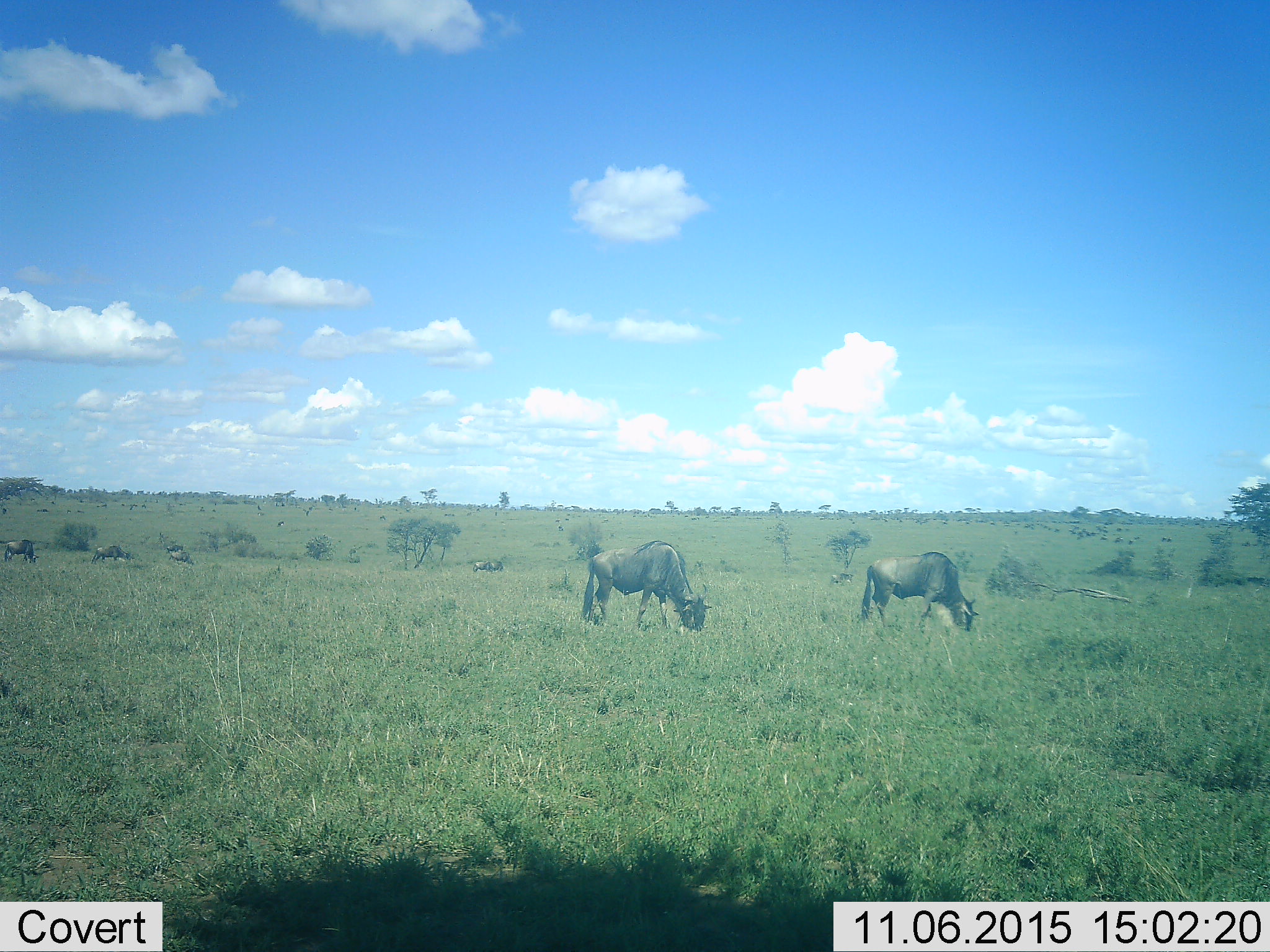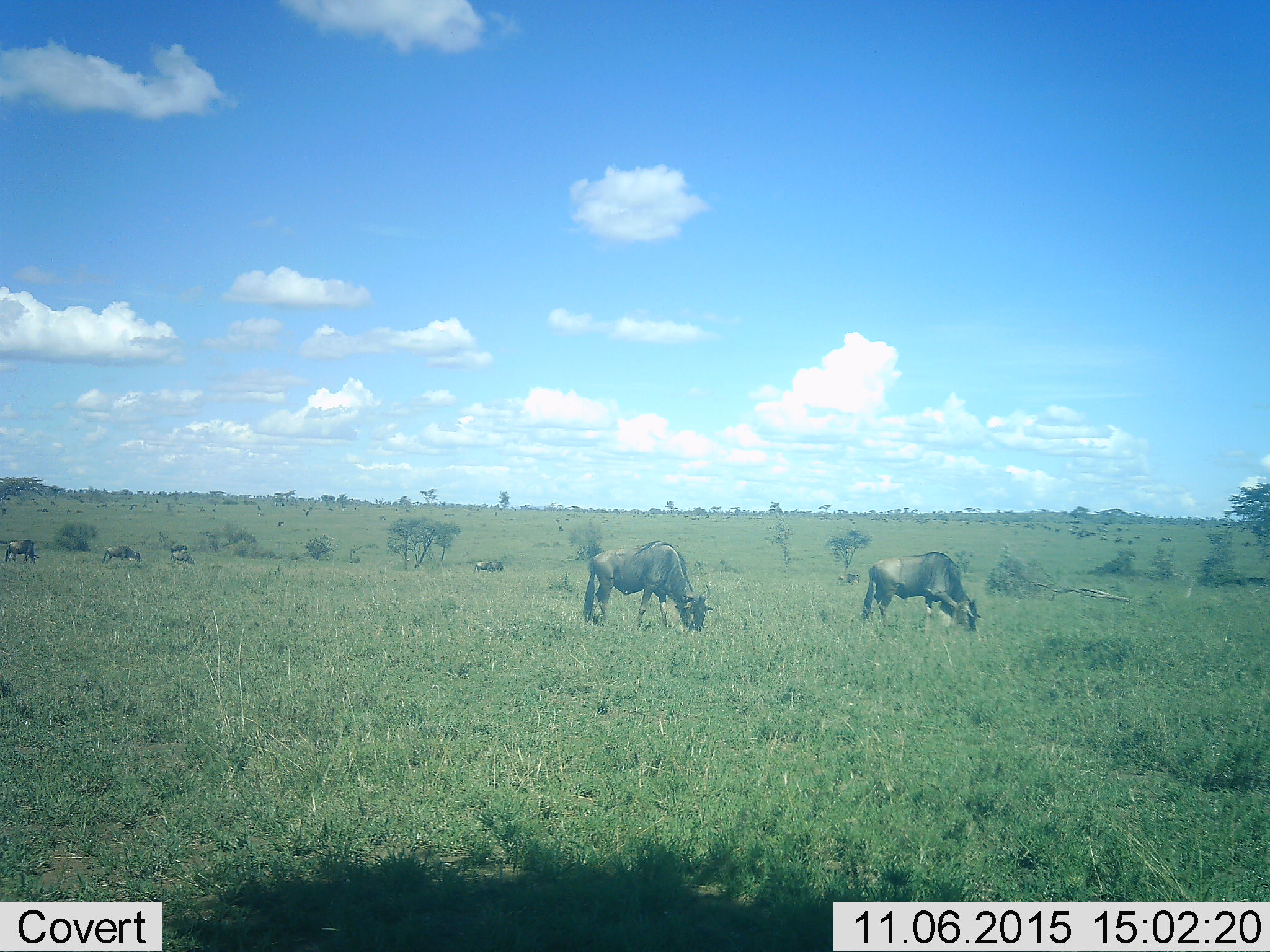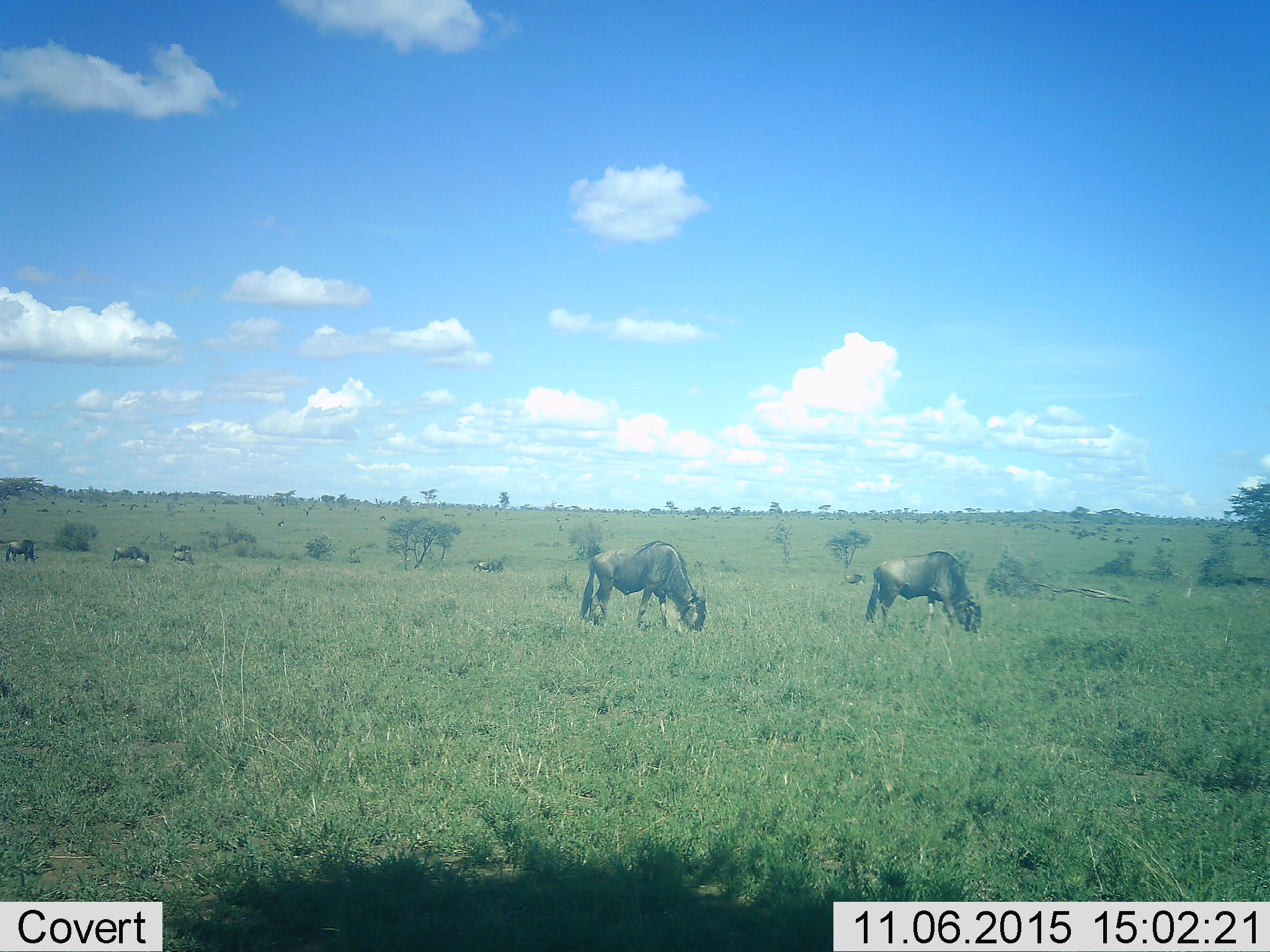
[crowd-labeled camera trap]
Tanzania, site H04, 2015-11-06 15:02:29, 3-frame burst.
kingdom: Animalia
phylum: Chordata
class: Mammalia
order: Artiodactyla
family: Bovidae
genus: Connochaetes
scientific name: Connochaetes taurinus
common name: blue wildebeest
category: wildebeest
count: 8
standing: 40%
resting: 0%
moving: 60%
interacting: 0%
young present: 0%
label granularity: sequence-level